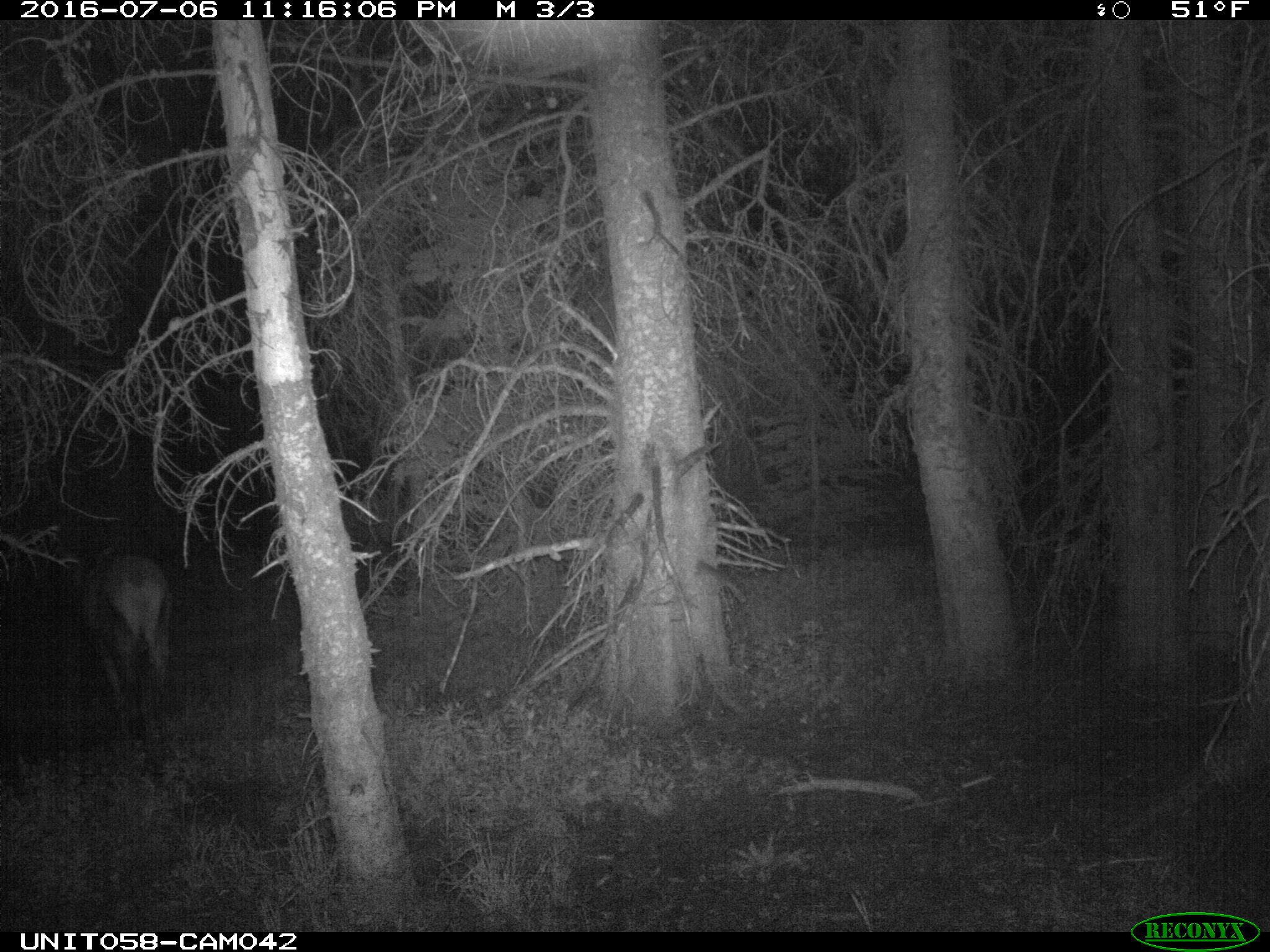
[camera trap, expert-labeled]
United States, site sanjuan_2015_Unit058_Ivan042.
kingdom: Animalia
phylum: Chordata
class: Mammalia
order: Artiodactyla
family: Cervidae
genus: Cervus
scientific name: Cervus elaphus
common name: red deer